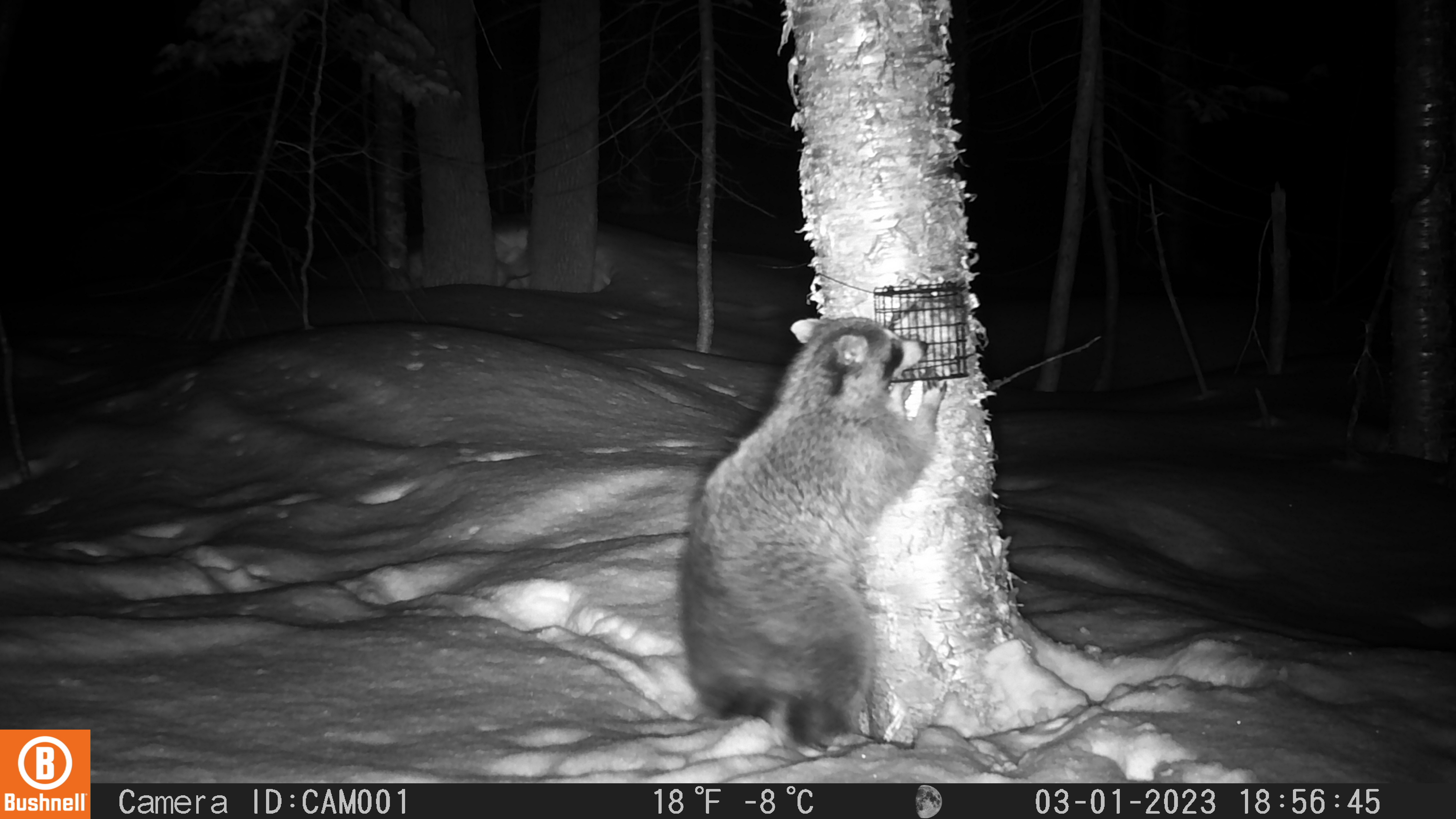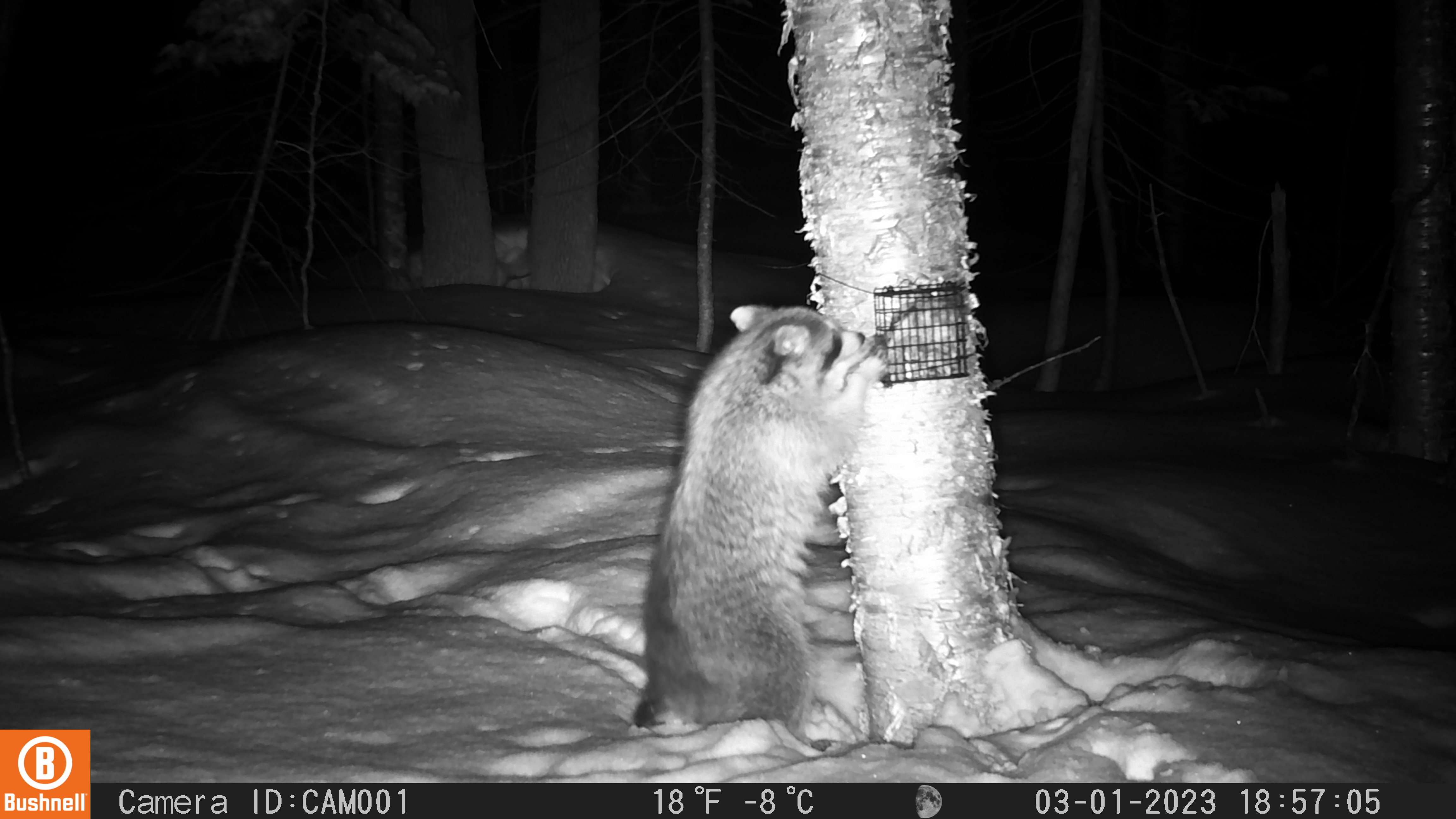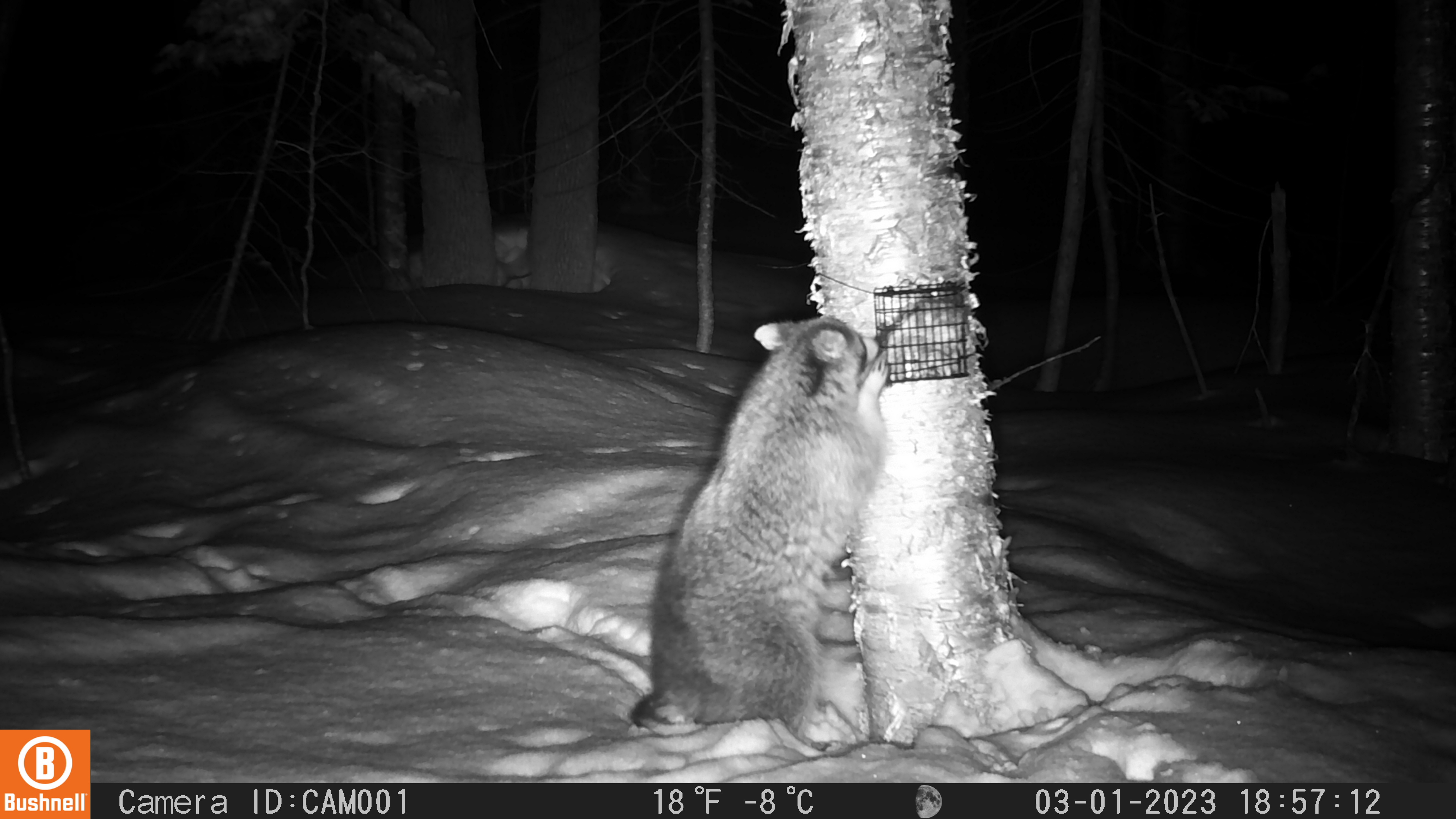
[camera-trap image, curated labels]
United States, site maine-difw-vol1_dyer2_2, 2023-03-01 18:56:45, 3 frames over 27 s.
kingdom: Animalia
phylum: Chordata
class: Mammalia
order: Carnivora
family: Procyonidae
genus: Procyon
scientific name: Procyon lotor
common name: raccoon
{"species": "raccoon (Procyon lotor)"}